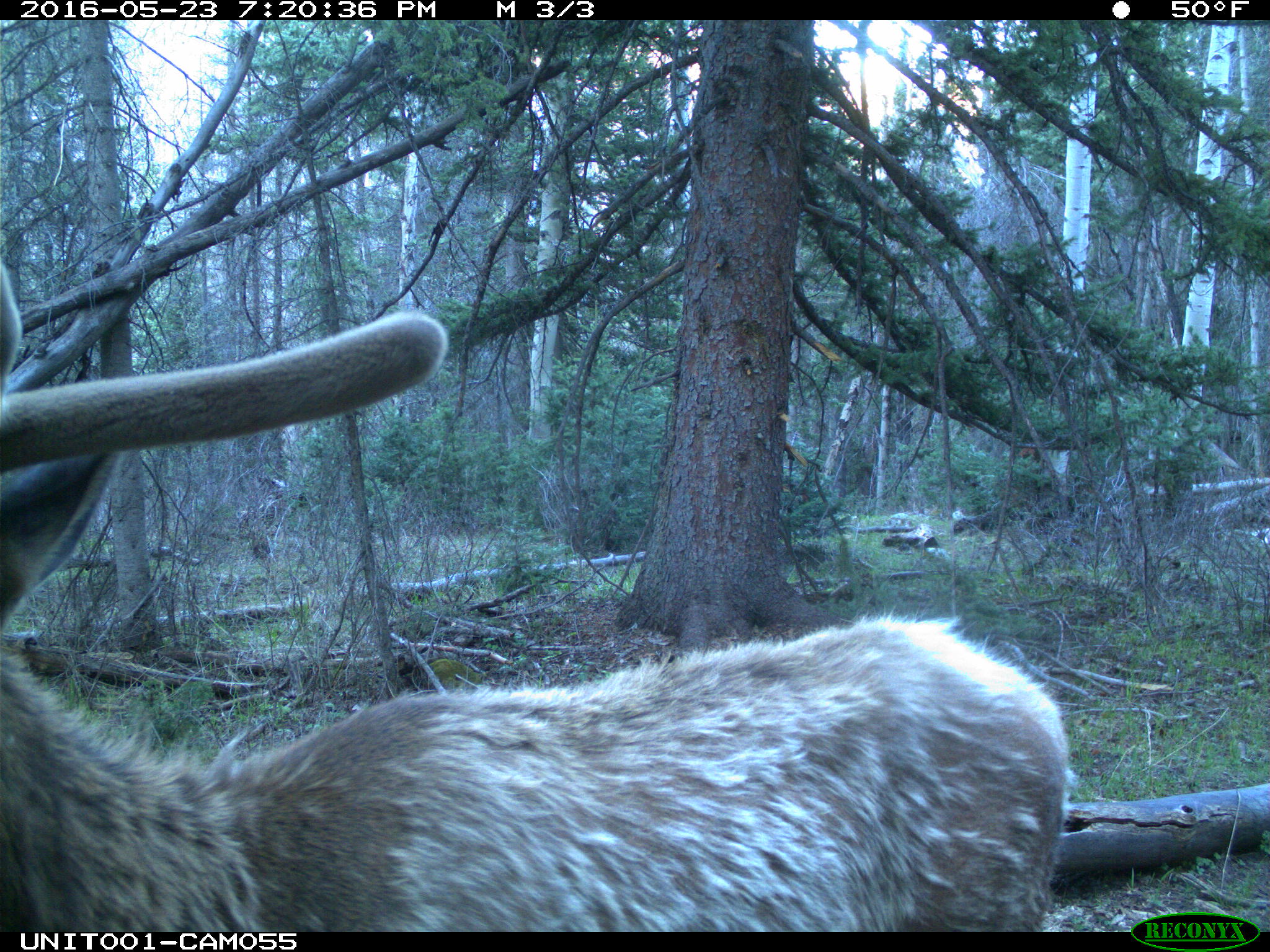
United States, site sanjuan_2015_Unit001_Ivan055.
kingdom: Animalia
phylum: Chordata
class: Mammalia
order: Artiodactyla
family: Cervidae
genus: Cervus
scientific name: Cervus elaphus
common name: red deer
Cervus elaphus (red deer).